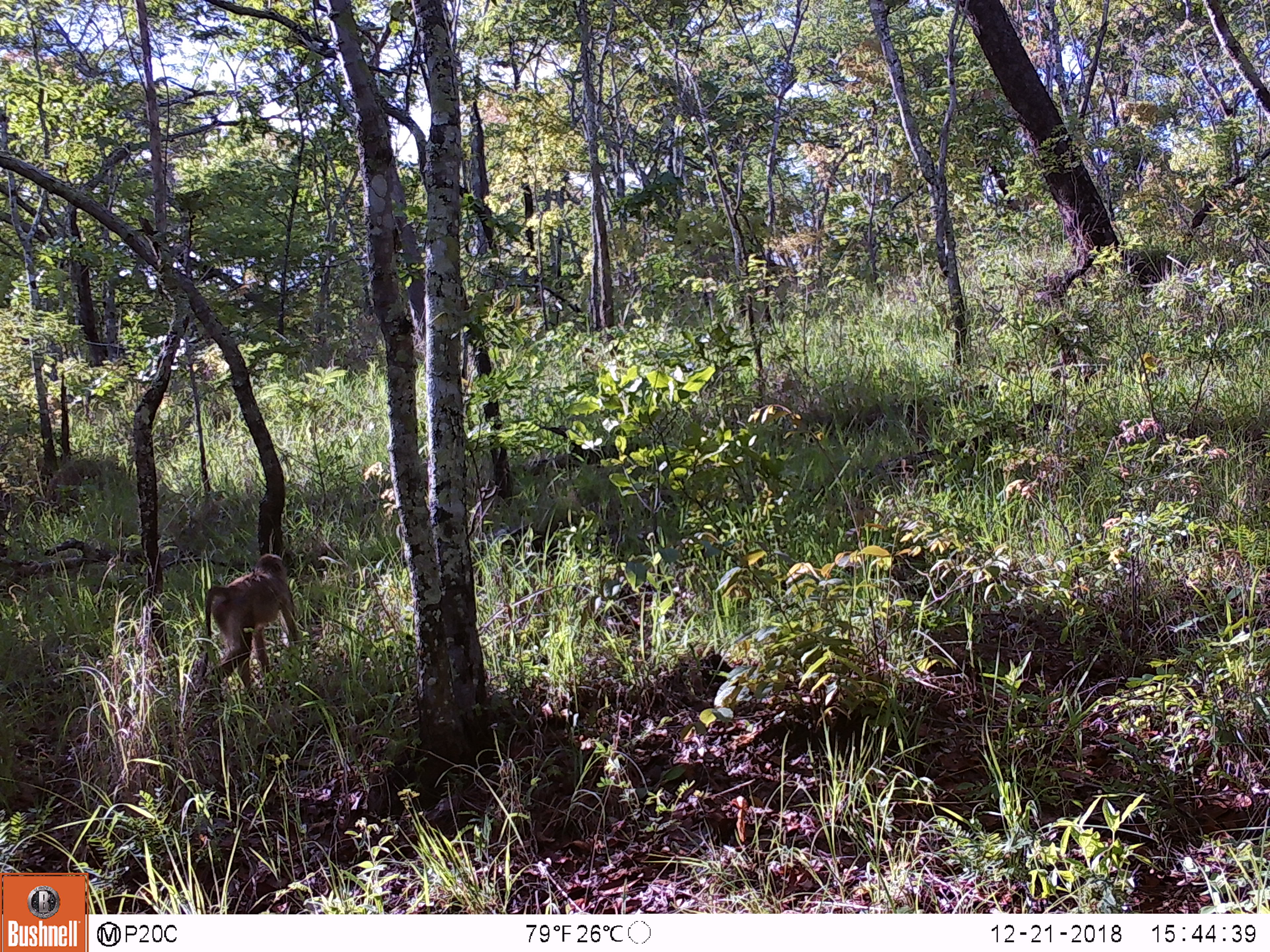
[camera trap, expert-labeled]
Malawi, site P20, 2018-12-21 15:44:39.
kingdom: Animalia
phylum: Chordata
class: Mammalia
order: Primates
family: Cercopithecidae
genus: Papio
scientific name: Papio cynocephalus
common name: yellow baboon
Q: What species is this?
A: Yellow baboon (Papio cynocephalus).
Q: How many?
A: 1.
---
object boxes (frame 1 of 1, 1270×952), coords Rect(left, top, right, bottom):
yellow baboon: Rect(197, 543, 305, 704)